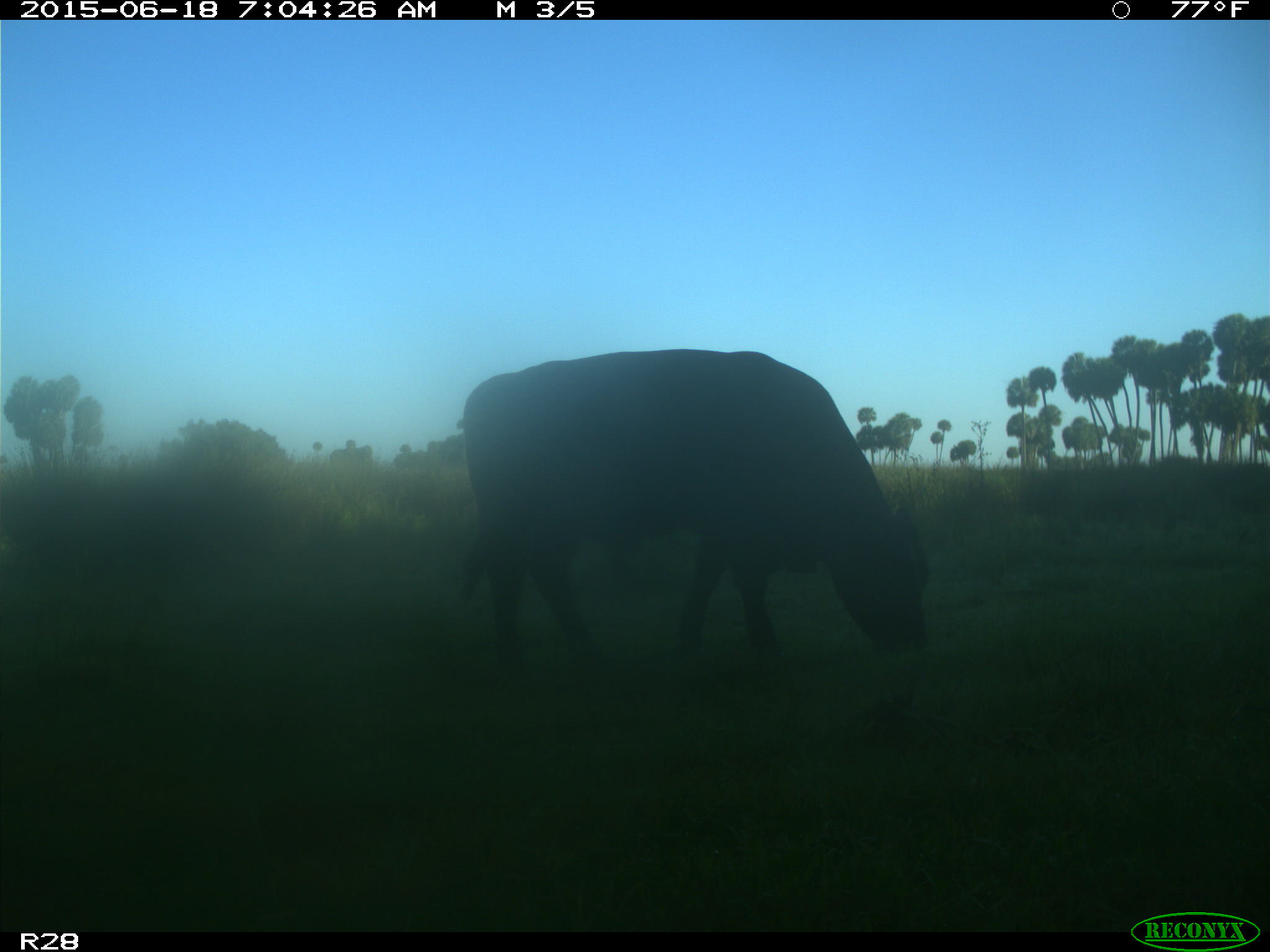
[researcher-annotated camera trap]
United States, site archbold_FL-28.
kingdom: Animalia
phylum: Chordata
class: Mammalia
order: Artiodactyla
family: Bovidae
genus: Bos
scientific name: Bos taurus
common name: domestic cow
Bos taurus (domestic cow).